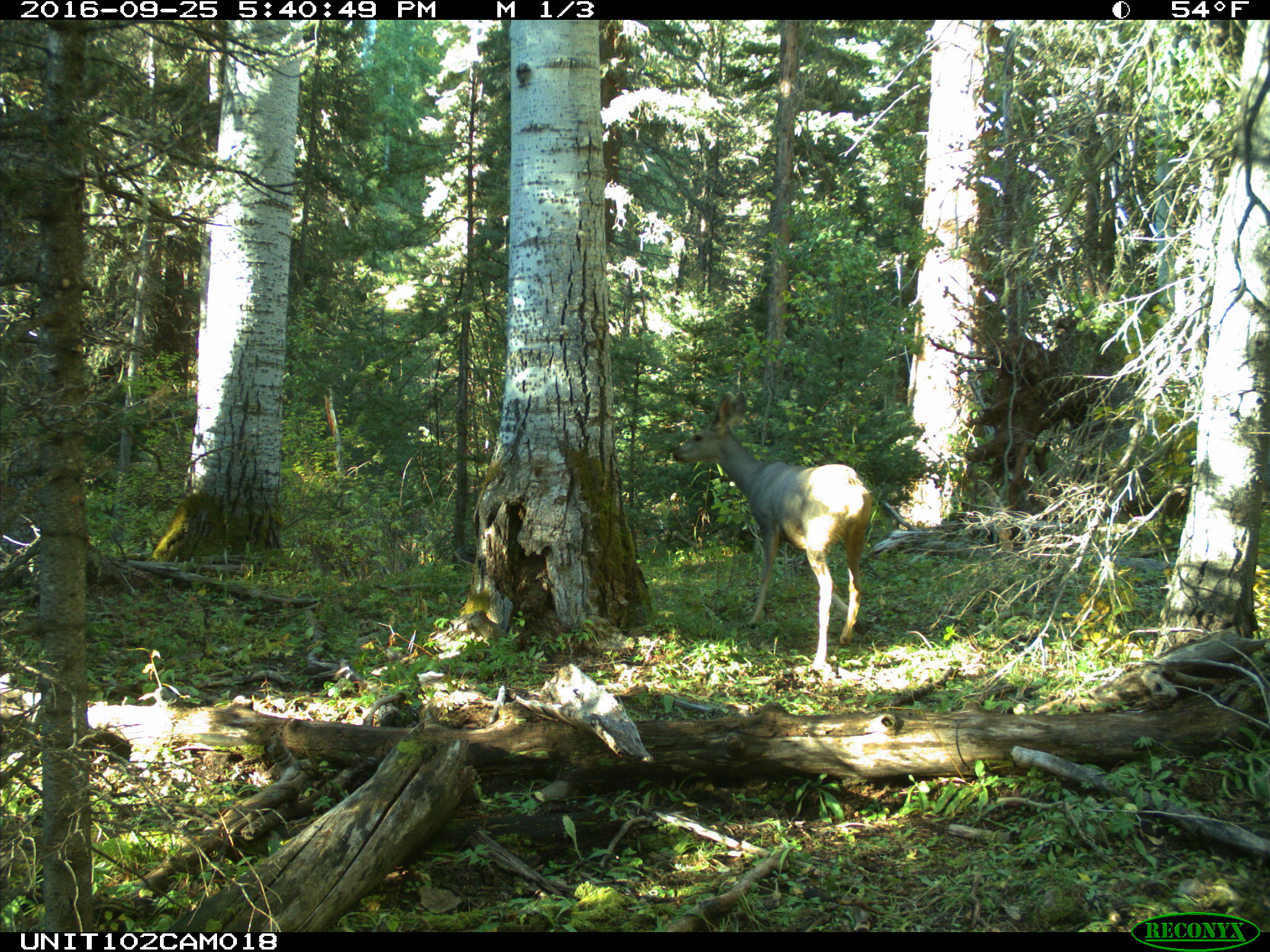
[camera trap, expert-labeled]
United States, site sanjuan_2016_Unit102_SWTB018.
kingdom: Animalia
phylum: Chordata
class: Mammalia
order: Artiodactyla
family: Cervidae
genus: Odocoileus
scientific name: Odocoileus hemionus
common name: mule deer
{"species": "Odocoileus hemionus (mule deer)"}